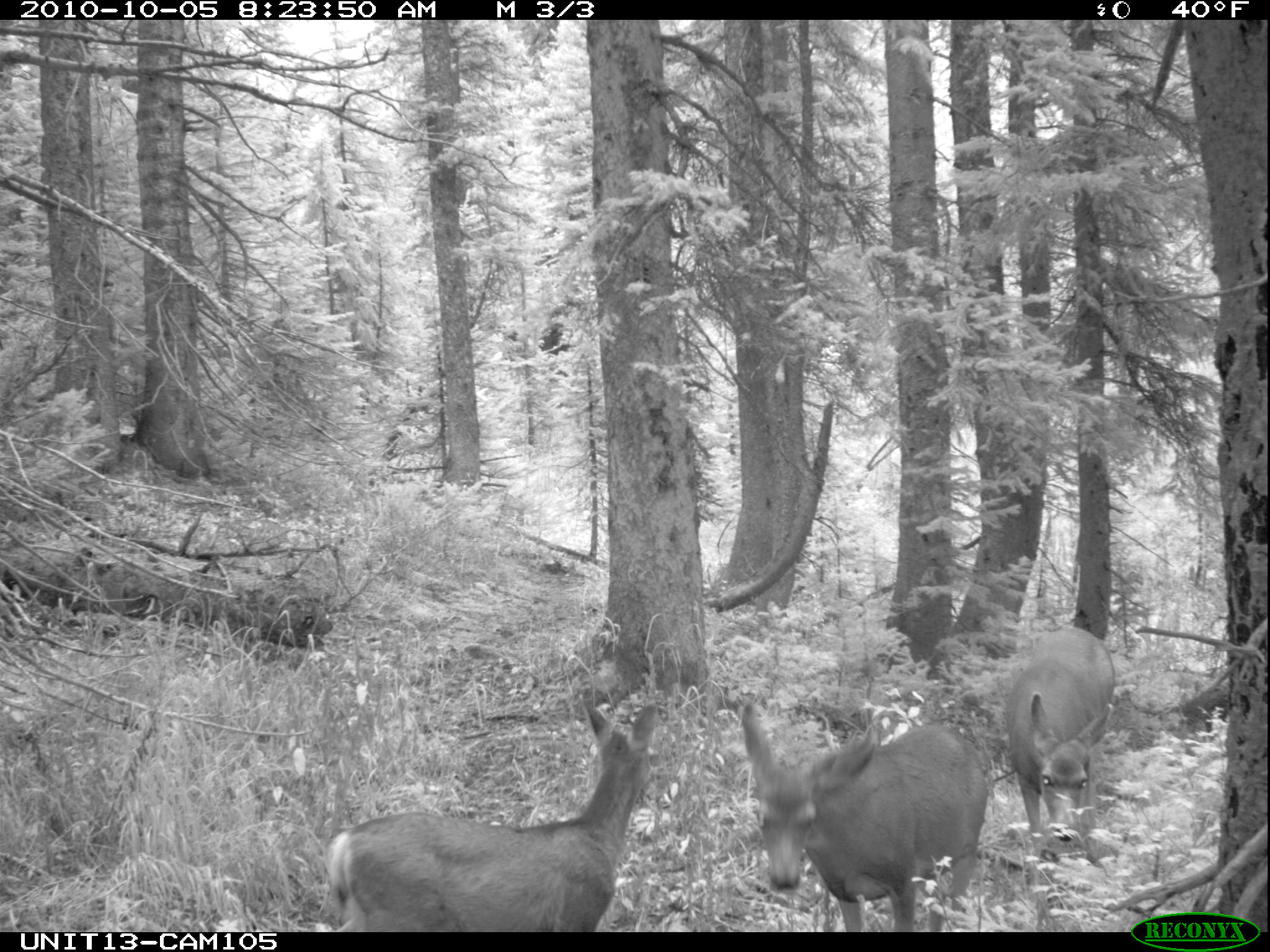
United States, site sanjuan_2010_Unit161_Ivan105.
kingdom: Animalia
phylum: Chordata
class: Mammalia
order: Artiodactyla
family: Cervidae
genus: Odocoileus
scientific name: Odocoileus hemionus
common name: mule deer